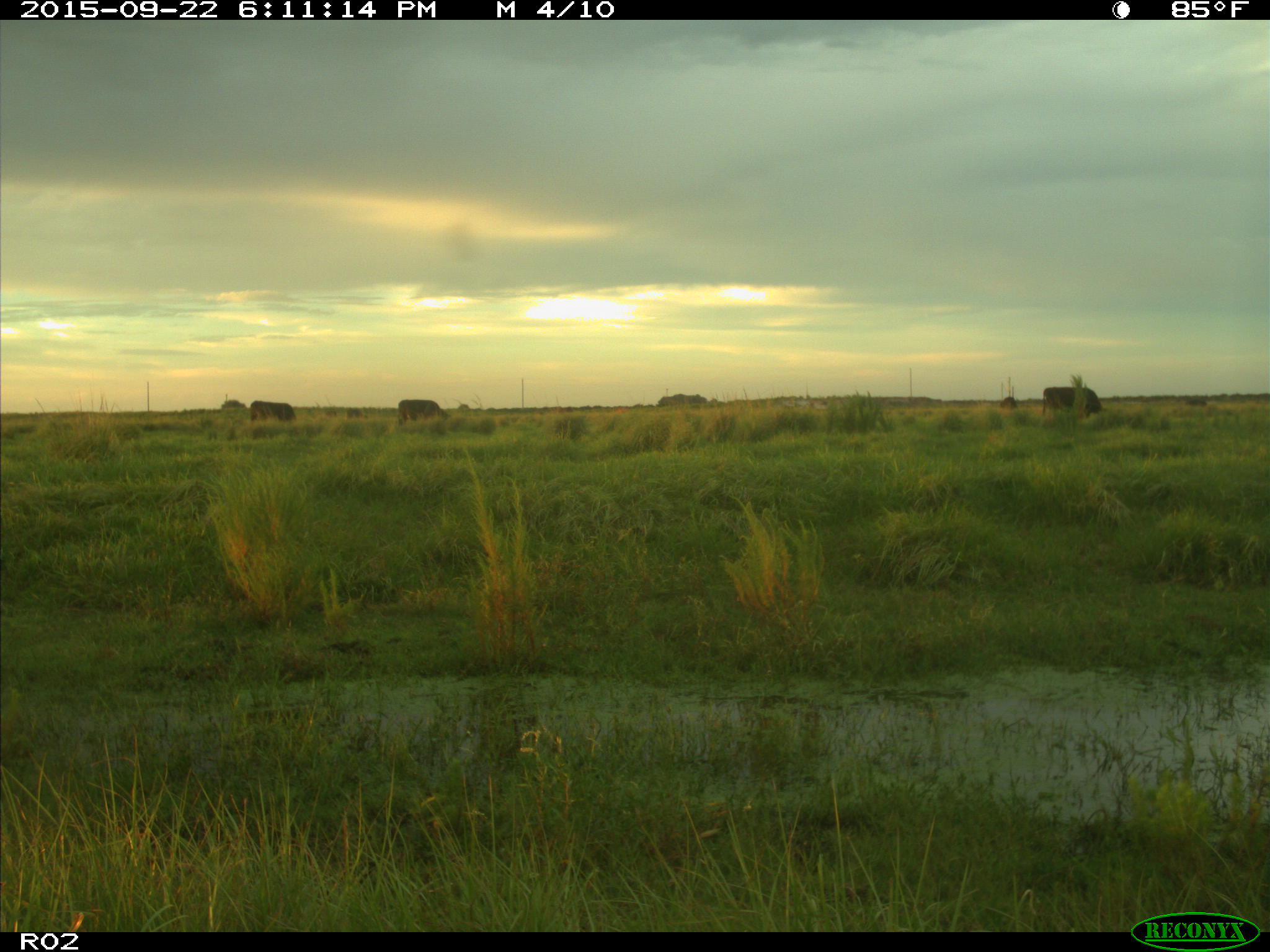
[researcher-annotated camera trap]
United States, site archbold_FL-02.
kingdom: Animalia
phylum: Chordata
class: Mammalia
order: Artiodactyla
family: Bovidae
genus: Bos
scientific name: Bos taurus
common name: domestic cow